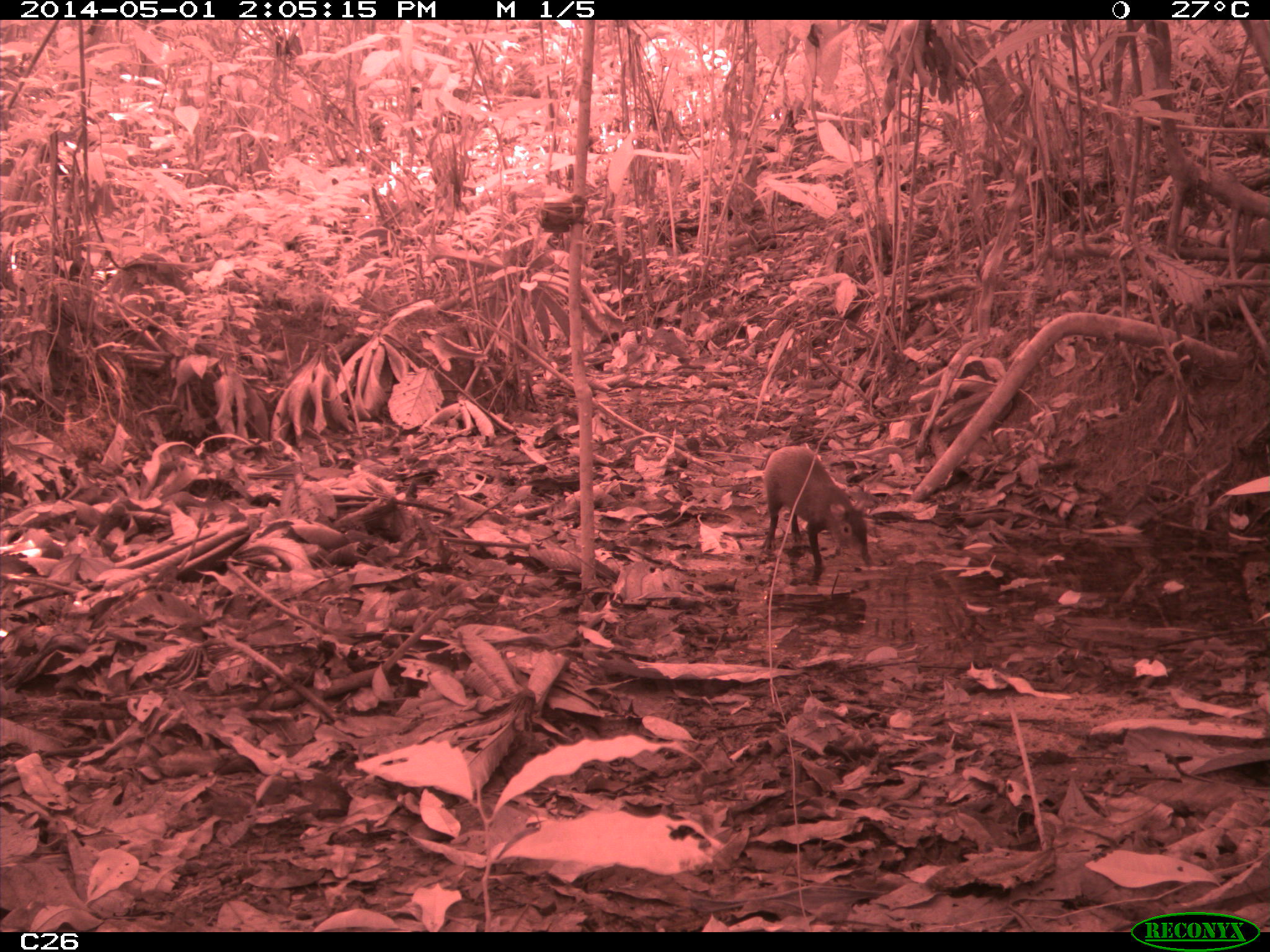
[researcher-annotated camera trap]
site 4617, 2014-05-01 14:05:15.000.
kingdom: Animalia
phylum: Chordata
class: Mammalia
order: Rodentia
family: Dasyproctidae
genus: Dasyprocta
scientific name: Dasyprocta leporina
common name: red-rumped agouti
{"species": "Dasyprocta leporina (red-rumped agouti)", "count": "1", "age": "adult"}